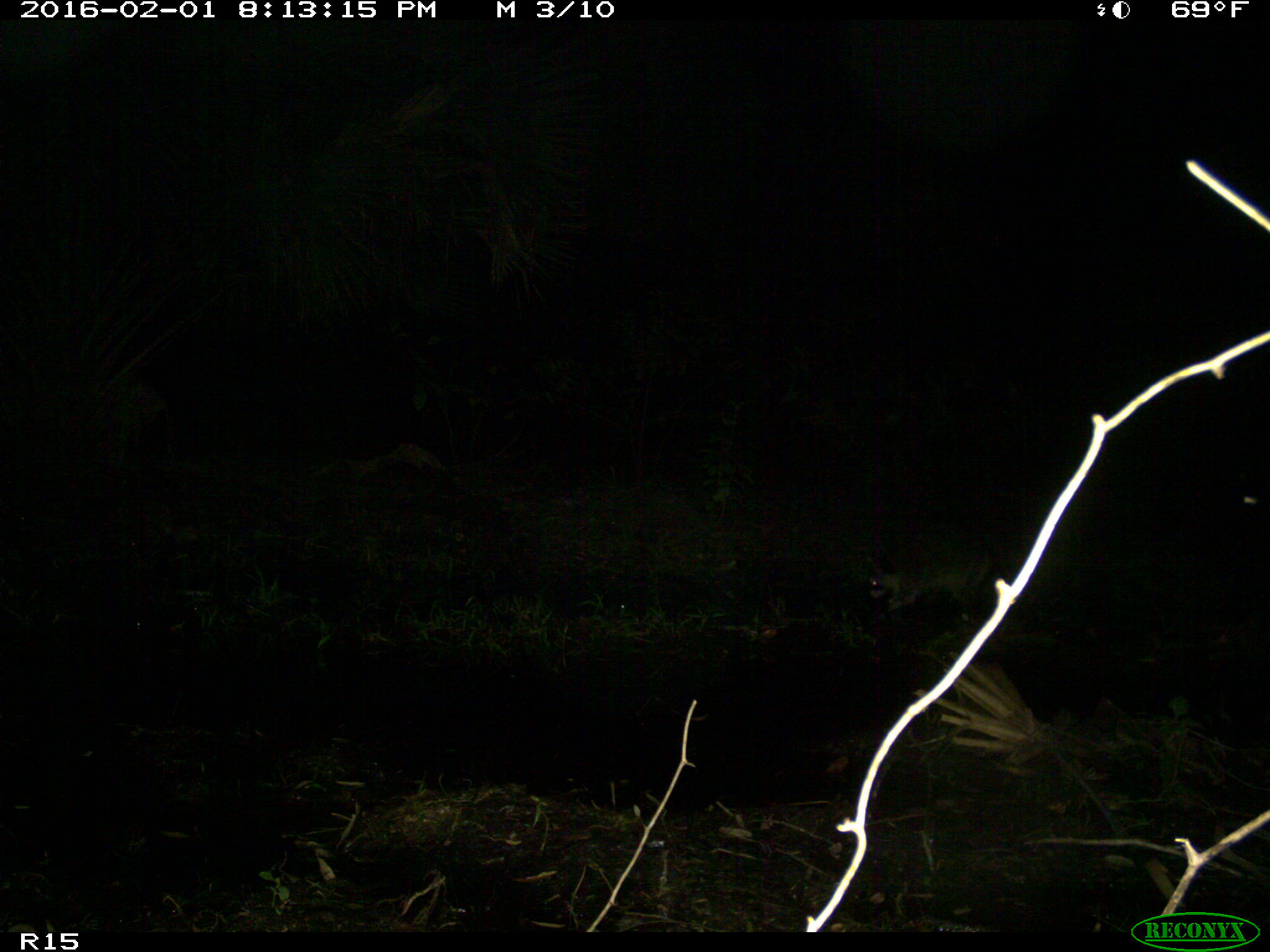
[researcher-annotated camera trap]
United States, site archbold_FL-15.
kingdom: Animalia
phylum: Chordata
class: Mammalia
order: Carnivora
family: Procyonidae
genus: Procyon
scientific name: Procyon lotor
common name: common raccoon